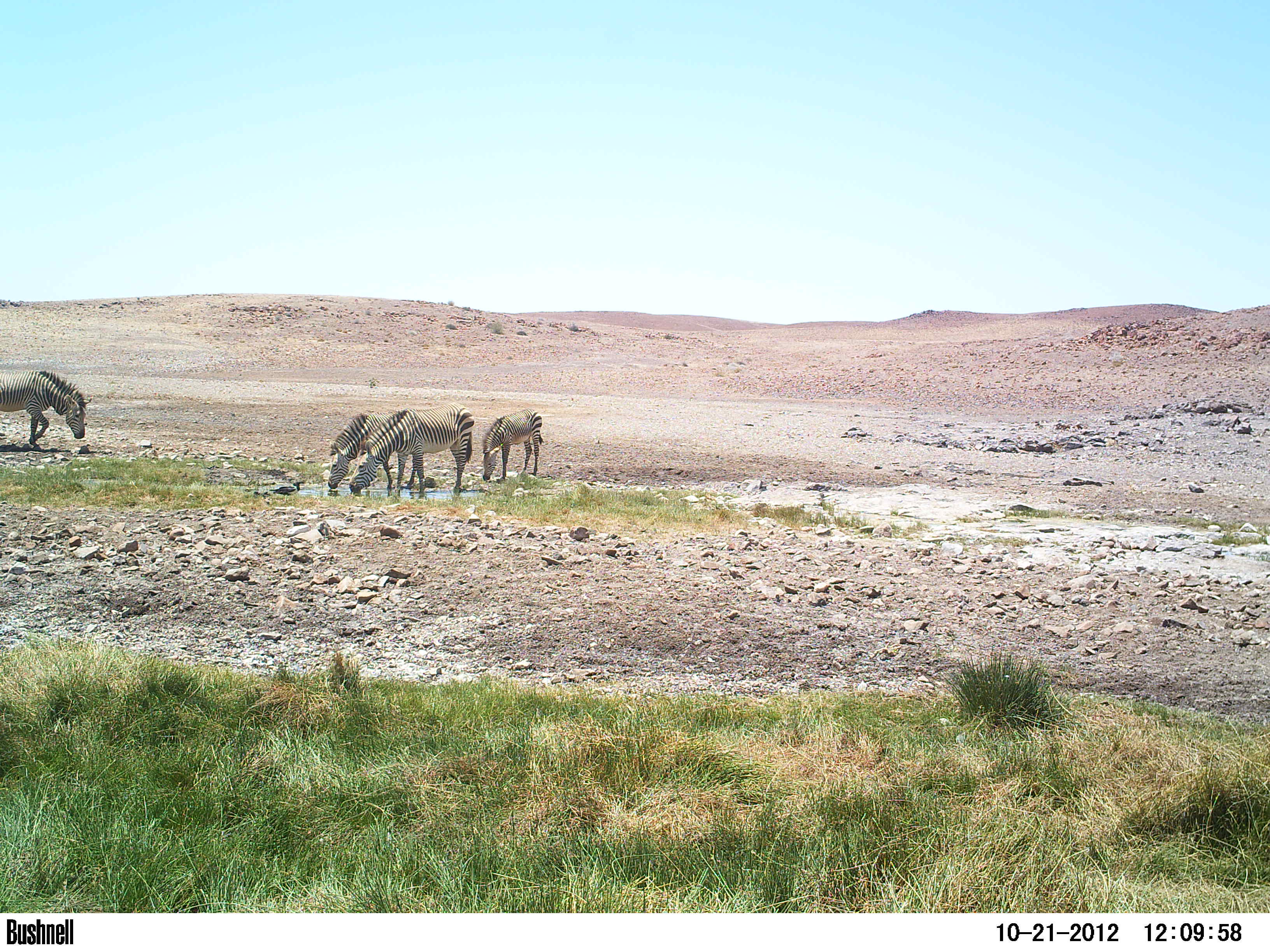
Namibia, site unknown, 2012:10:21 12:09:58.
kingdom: Animalia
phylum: Chordata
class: Mammalia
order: Perissodactyla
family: Equidae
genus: Equus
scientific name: Equus zebra hartmannae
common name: hartmann's mountain zebra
Equus zebra hartmannae (hartmann's mountain zebra).